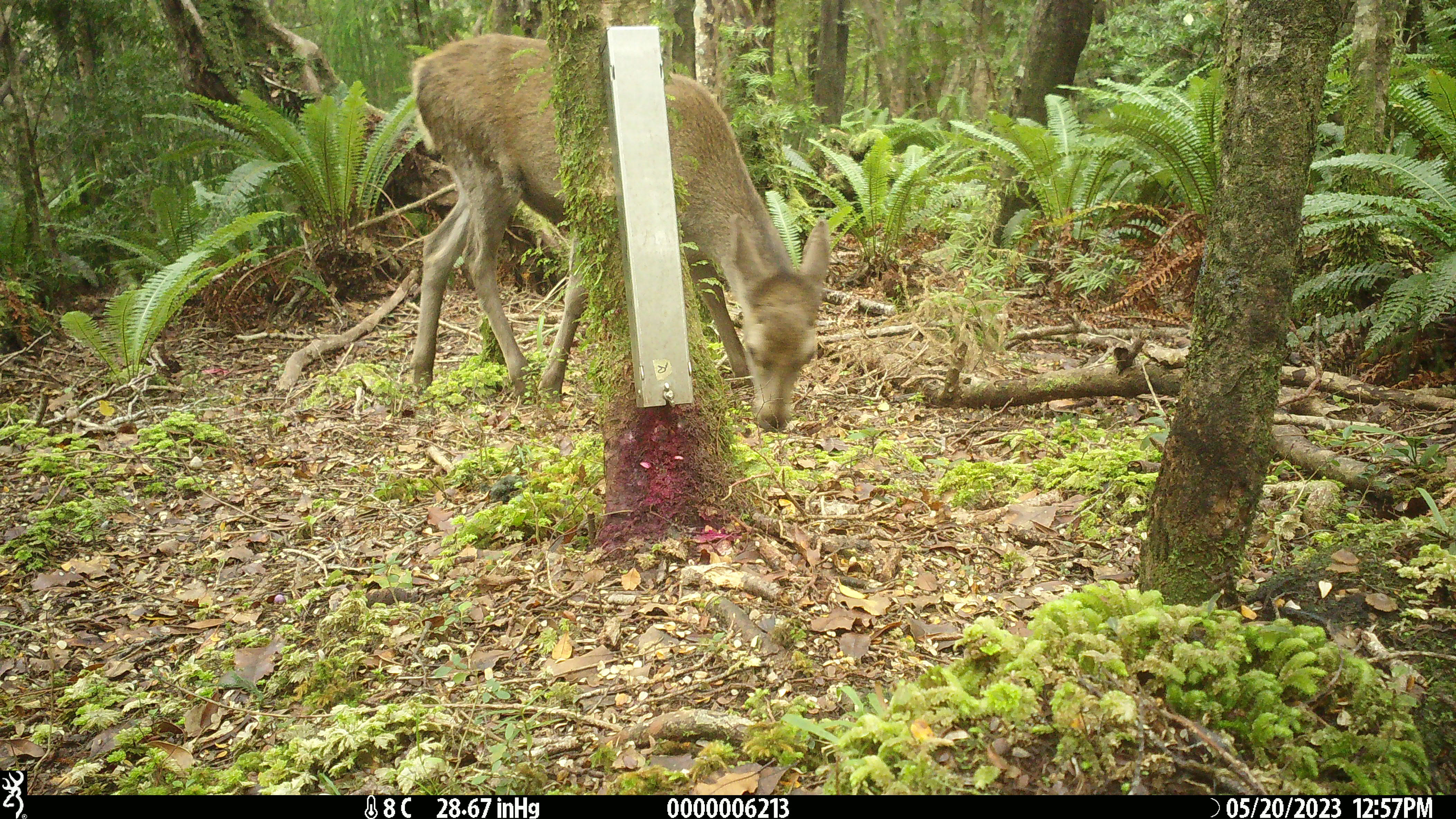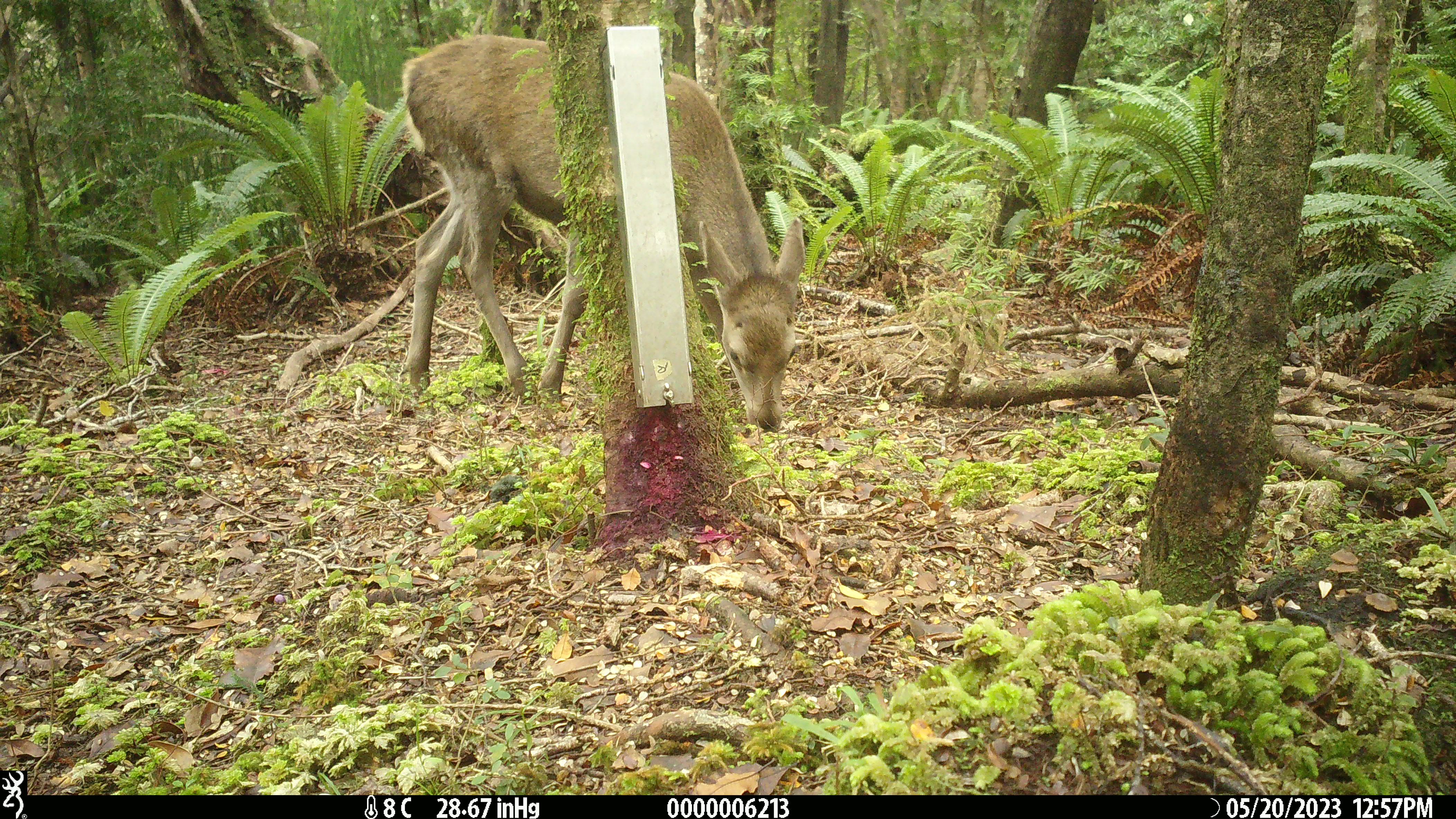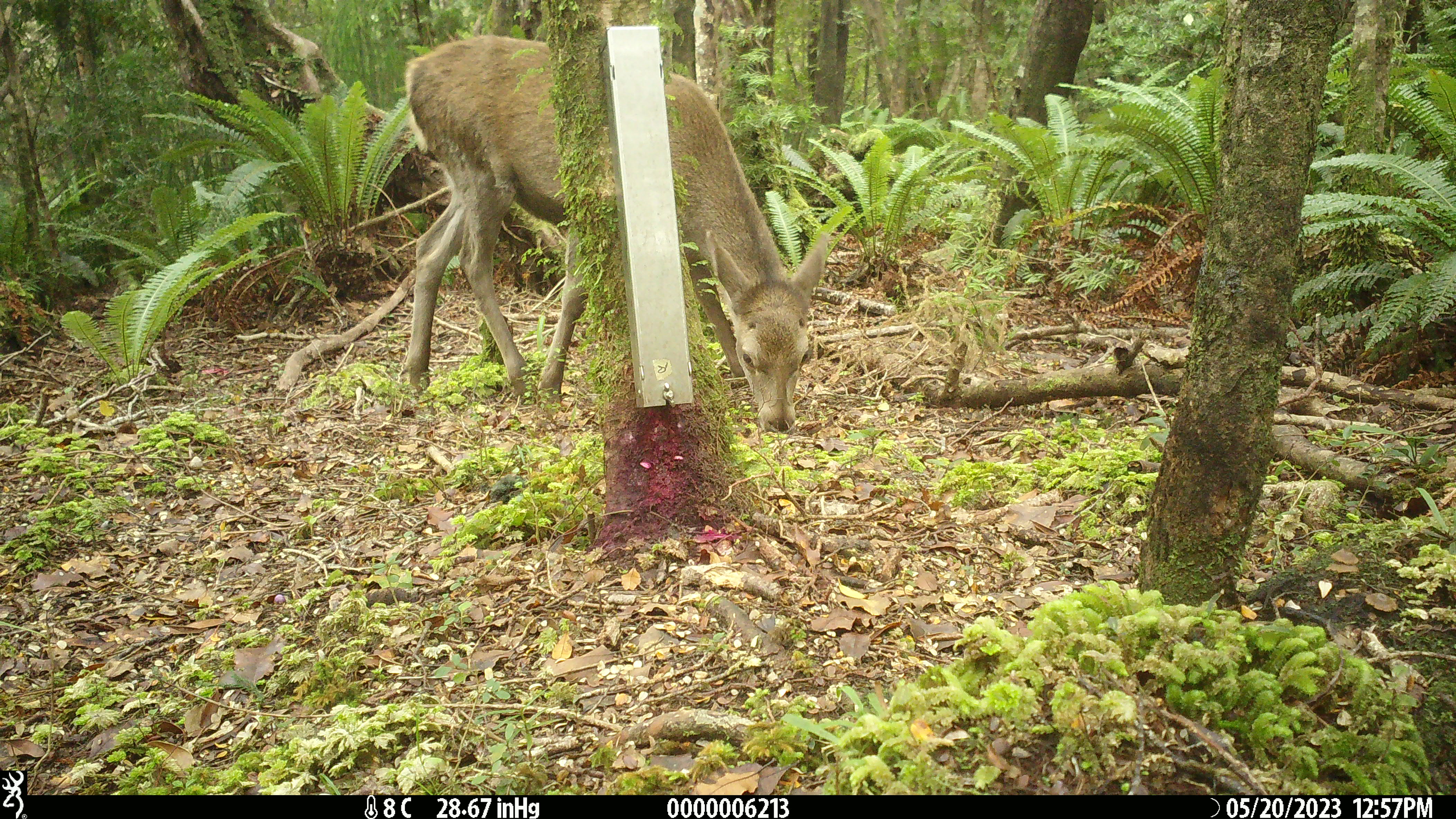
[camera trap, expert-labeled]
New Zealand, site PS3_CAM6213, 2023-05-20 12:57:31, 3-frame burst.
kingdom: Animalia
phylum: Chordata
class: Mammalia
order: Artiodactyla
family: Cervidae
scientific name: Cervidae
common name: deer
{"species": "deer (Cervidae)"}